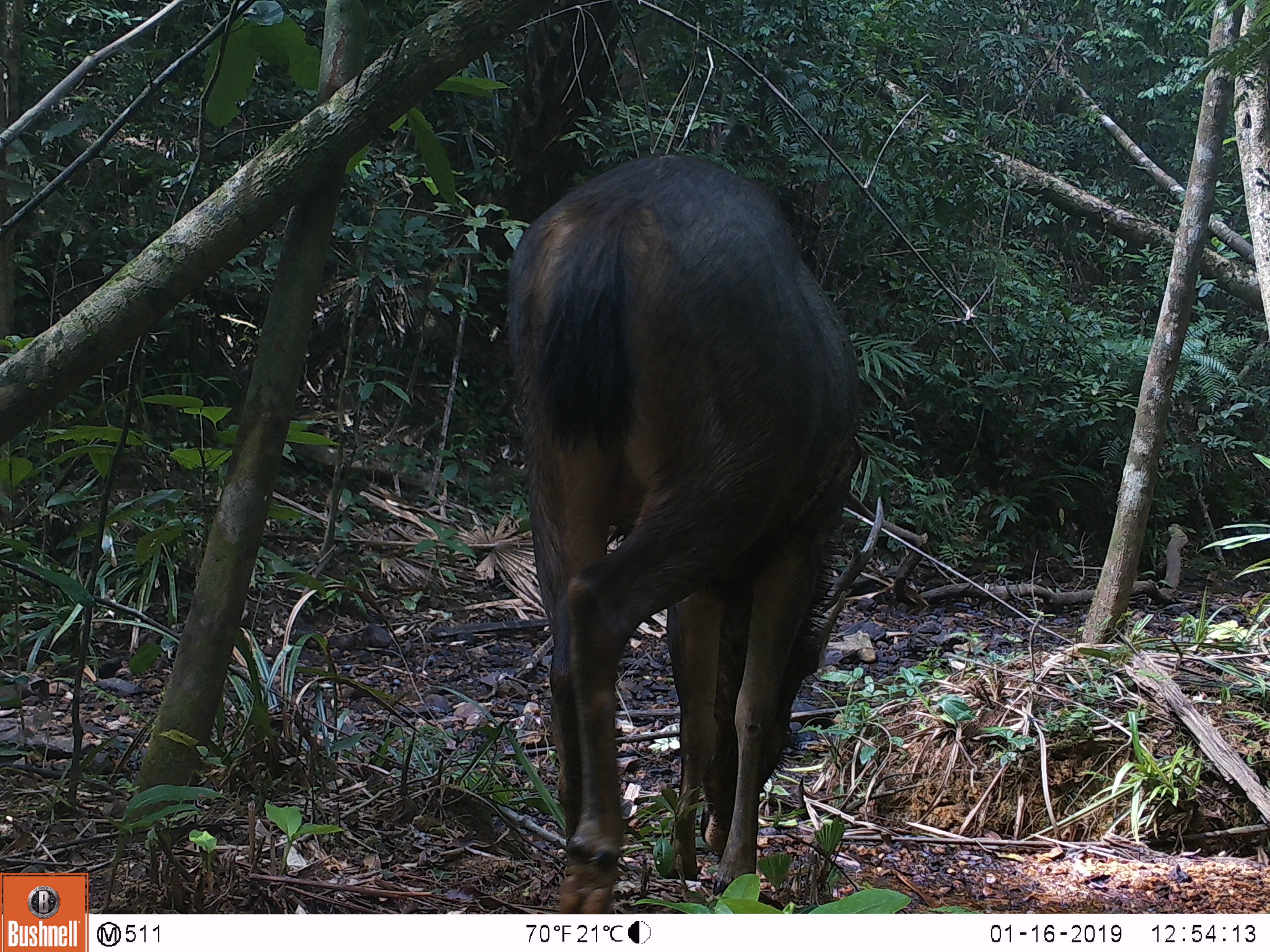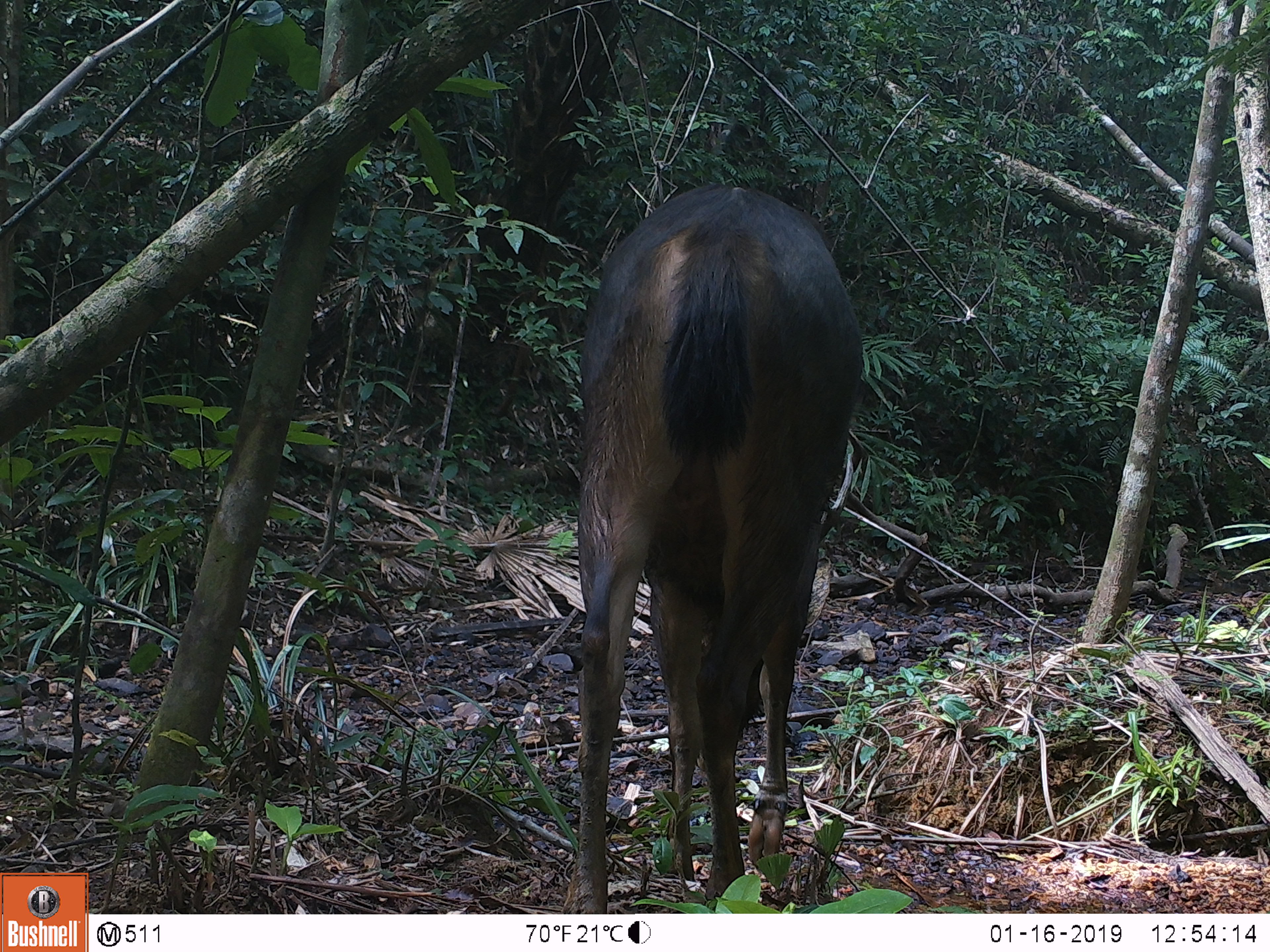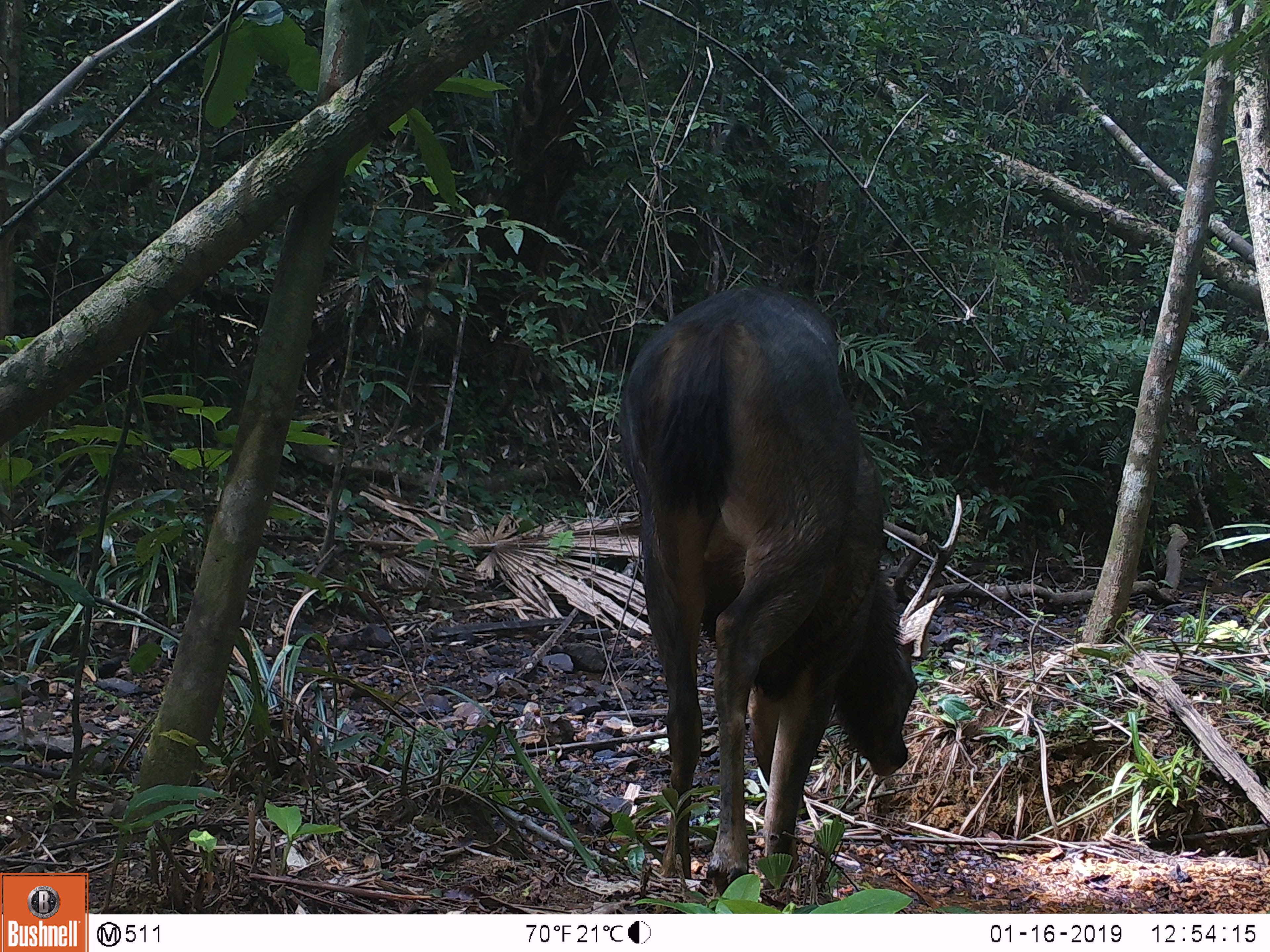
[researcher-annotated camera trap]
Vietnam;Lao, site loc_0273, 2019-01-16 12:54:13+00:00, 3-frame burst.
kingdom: Animalia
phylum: Chordata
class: Mammalia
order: Artiodactyla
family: Cervidae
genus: Rusa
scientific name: Rusa unicolor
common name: sambar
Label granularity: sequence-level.